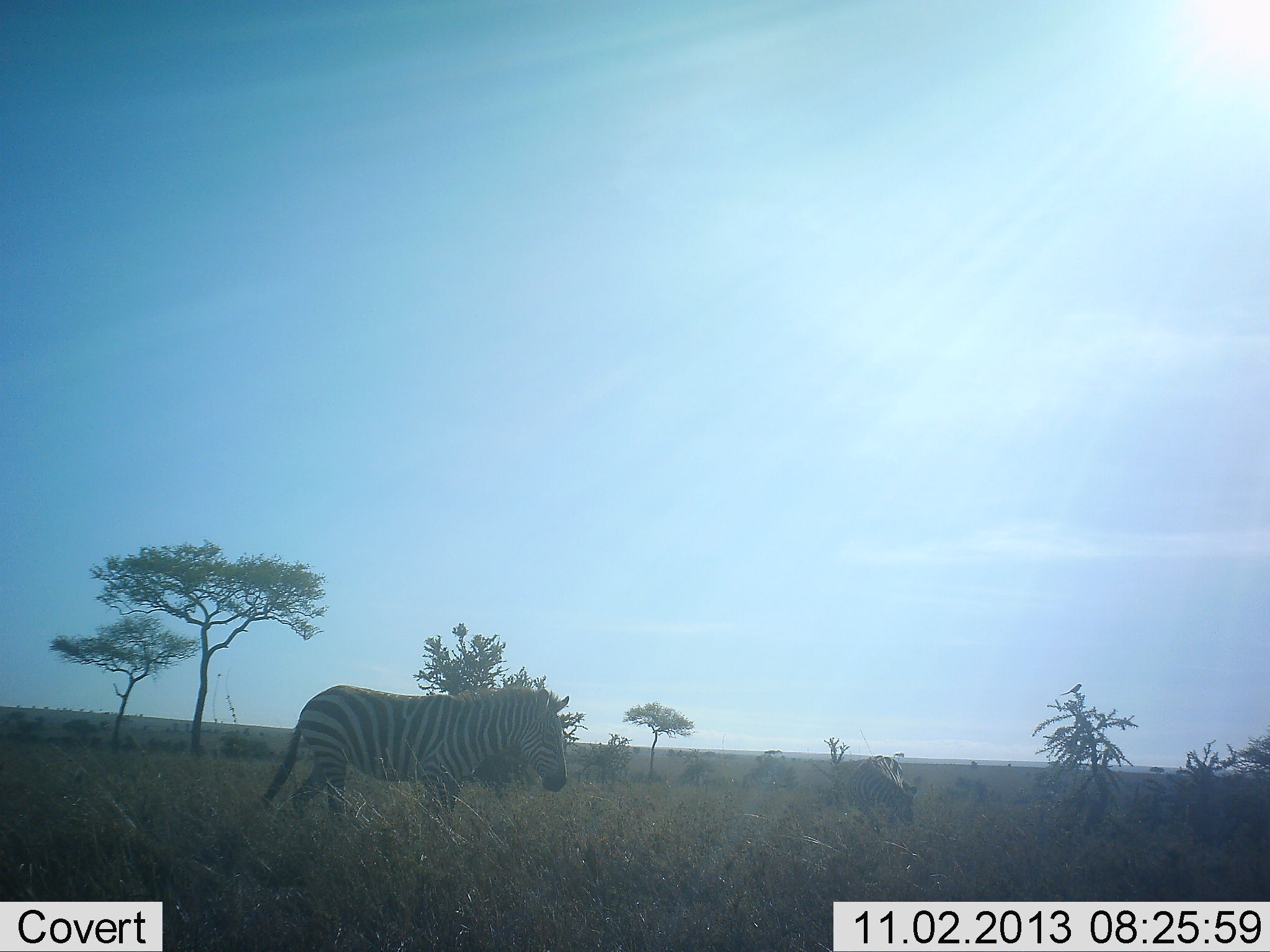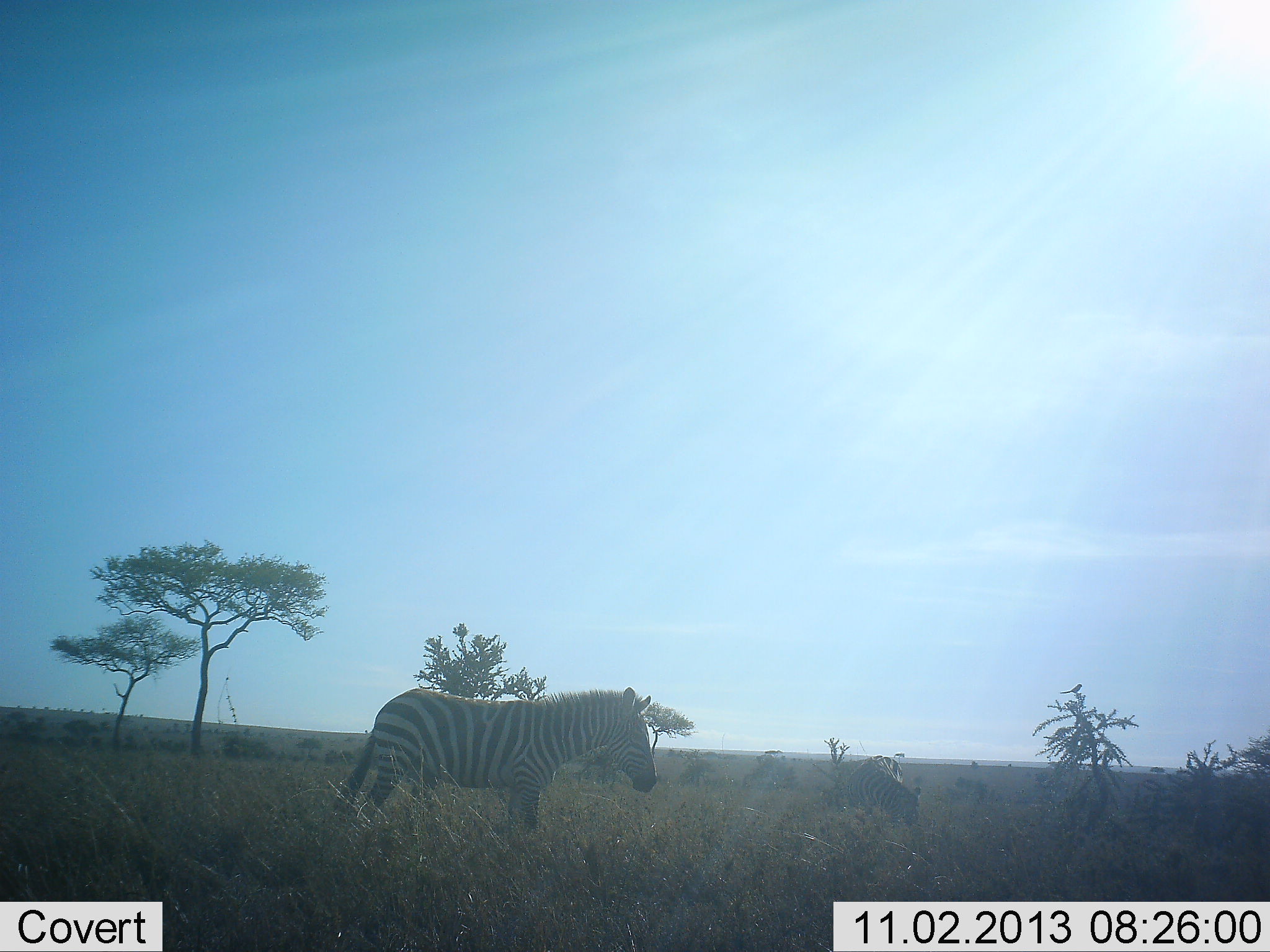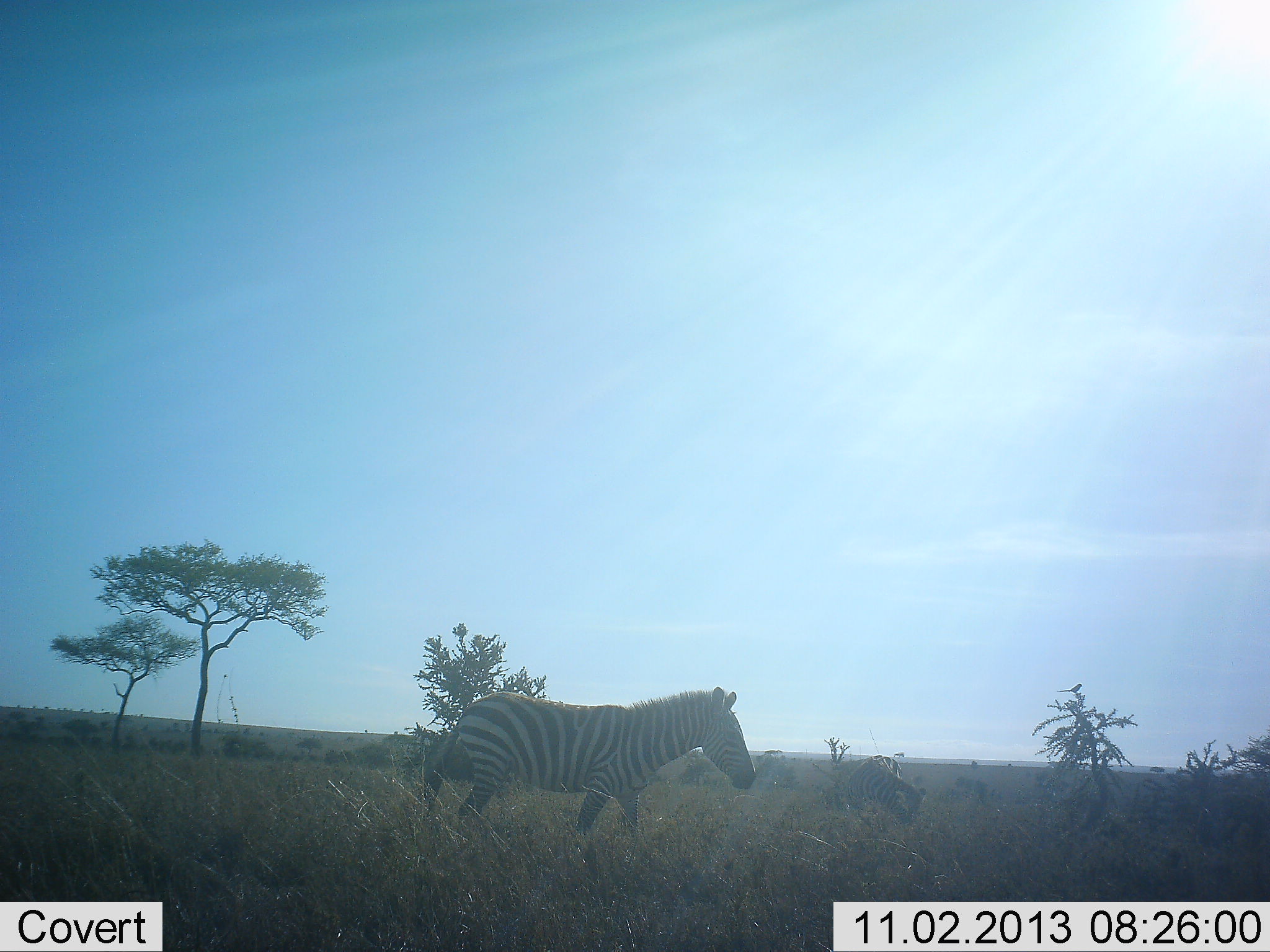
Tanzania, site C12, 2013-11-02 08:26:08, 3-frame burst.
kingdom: Animalia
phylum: Chordata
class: Mammalia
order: Perissodactyla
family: Equidae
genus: Equus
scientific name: Equus quagga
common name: plains zebra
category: zebra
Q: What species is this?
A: Zebra (plains zebra) (Equus quagga).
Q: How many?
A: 2.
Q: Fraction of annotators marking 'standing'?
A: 20%.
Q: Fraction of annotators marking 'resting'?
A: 0%.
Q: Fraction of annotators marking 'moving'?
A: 70%.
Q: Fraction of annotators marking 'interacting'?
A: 0%.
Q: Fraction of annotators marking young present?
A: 0%.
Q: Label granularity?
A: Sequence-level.